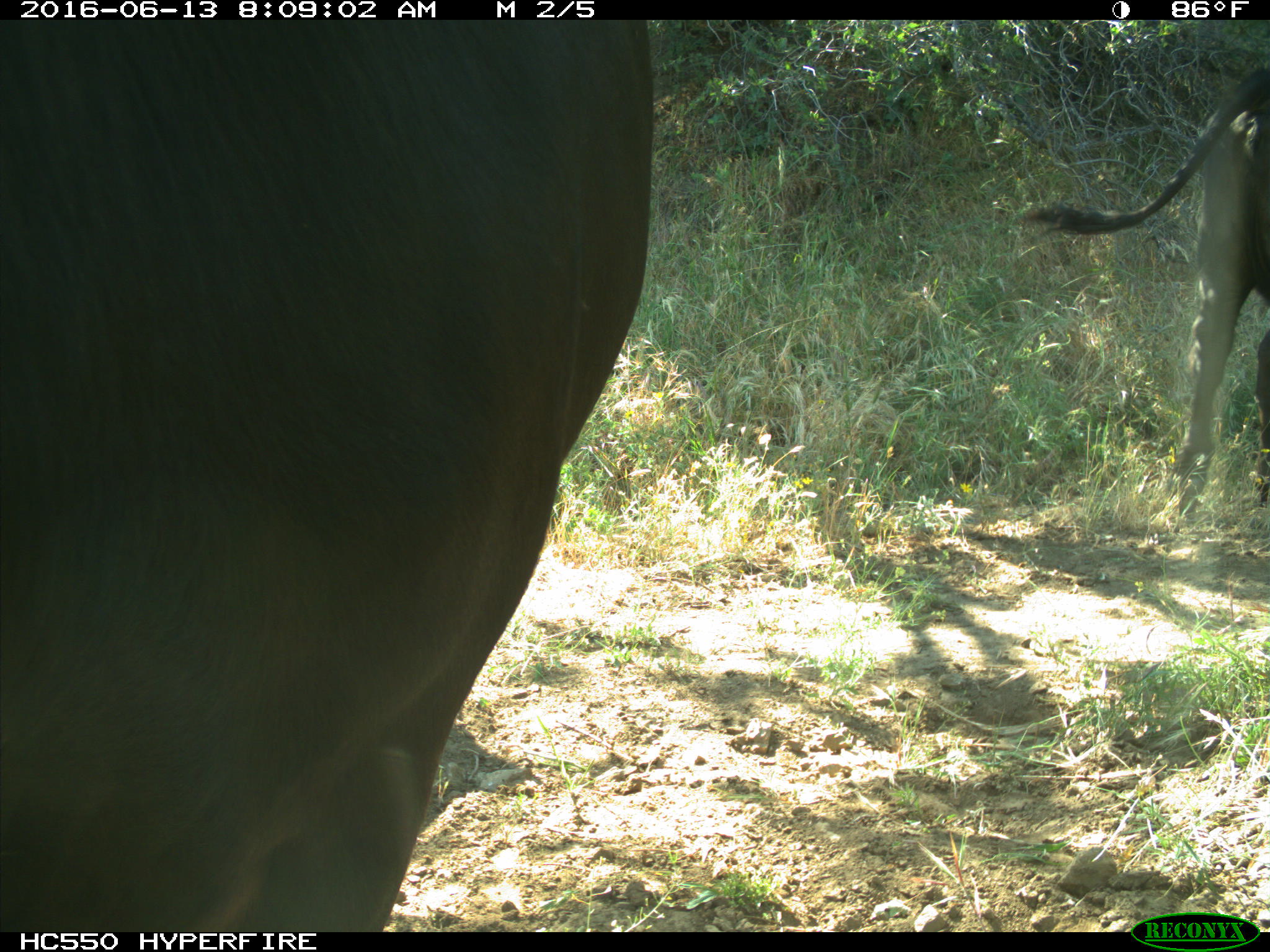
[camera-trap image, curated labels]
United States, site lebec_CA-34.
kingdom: Animalia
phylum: Chordata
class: Mammalia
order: Artiodactyla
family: Bovidae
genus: Bos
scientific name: Bos taurus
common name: domestic cow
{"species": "Bos taurus (domestic cow)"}